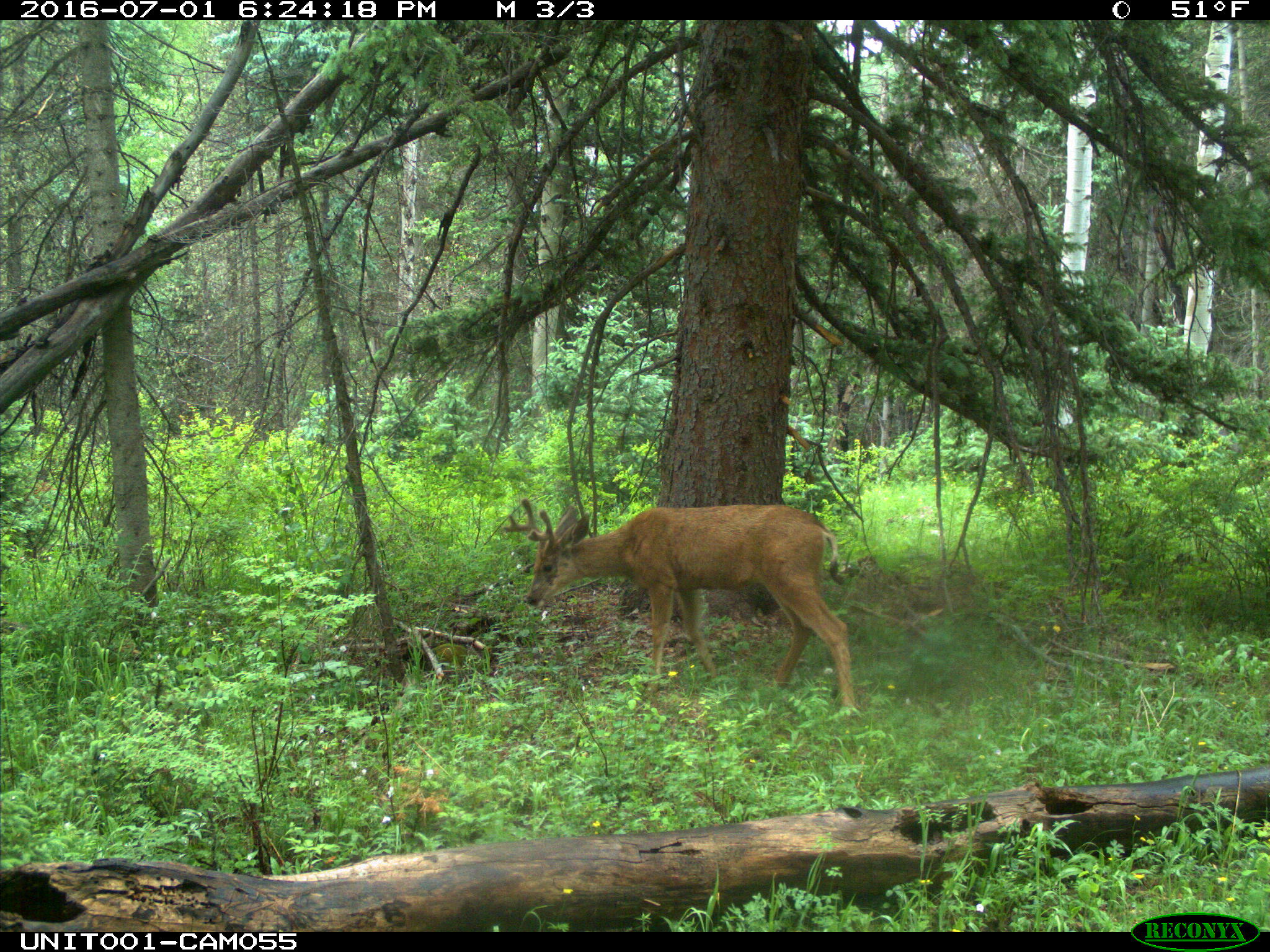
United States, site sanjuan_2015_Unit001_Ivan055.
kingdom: Animalia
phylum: Chordata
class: Mammalia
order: Artiodactyla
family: Cervidae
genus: Odocoileus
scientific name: Odocoileus hemionus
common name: mule deer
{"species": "Odocoileus hemionus (mule deer)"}